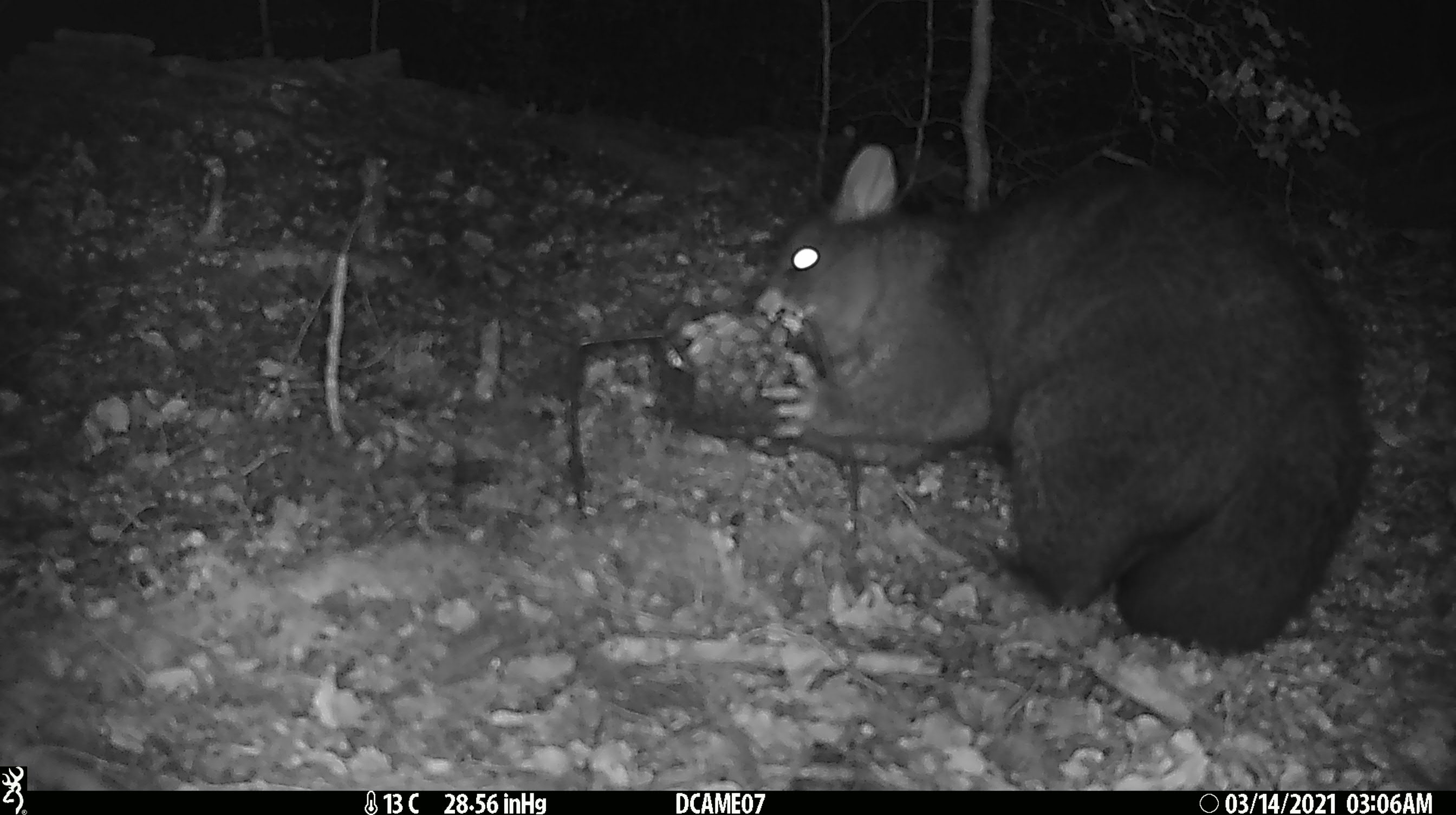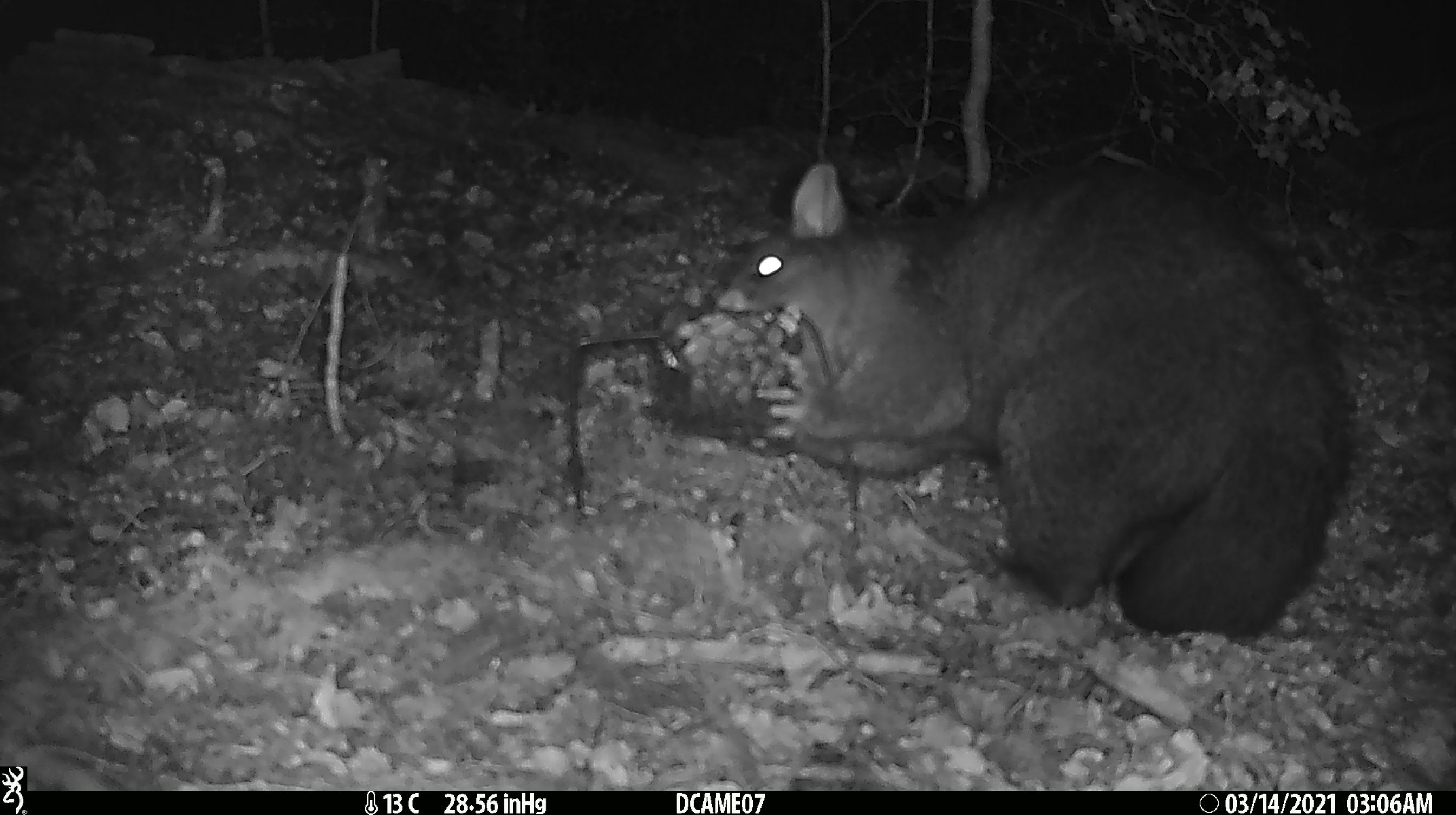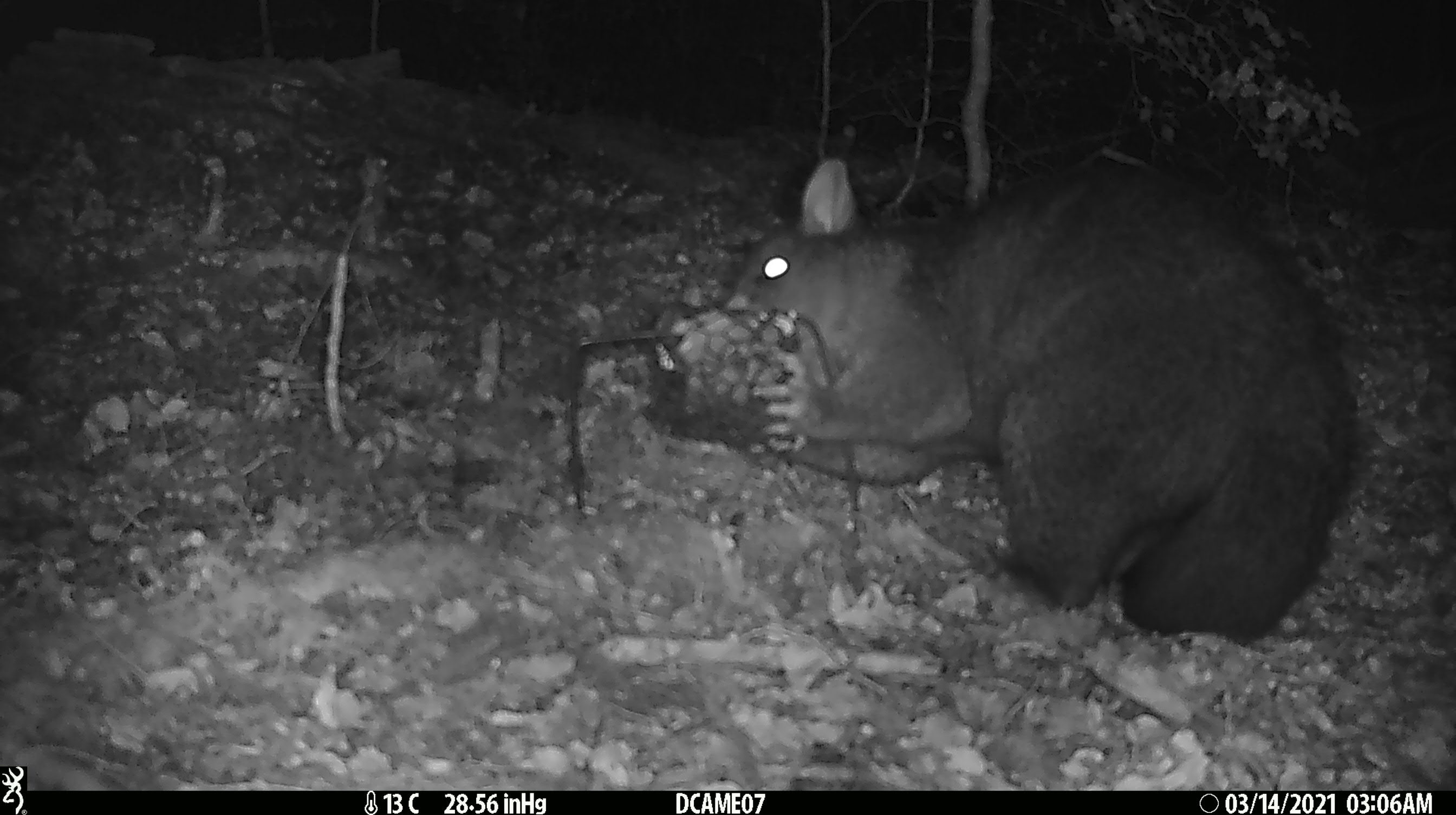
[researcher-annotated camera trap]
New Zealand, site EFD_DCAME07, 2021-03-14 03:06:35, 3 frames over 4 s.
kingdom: Animalia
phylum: Chordata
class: Mammalia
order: Diprotodontia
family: Phalangeridae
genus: Trichosurus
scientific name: Trichosurus vulpecula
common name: common brushtail possum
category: possum